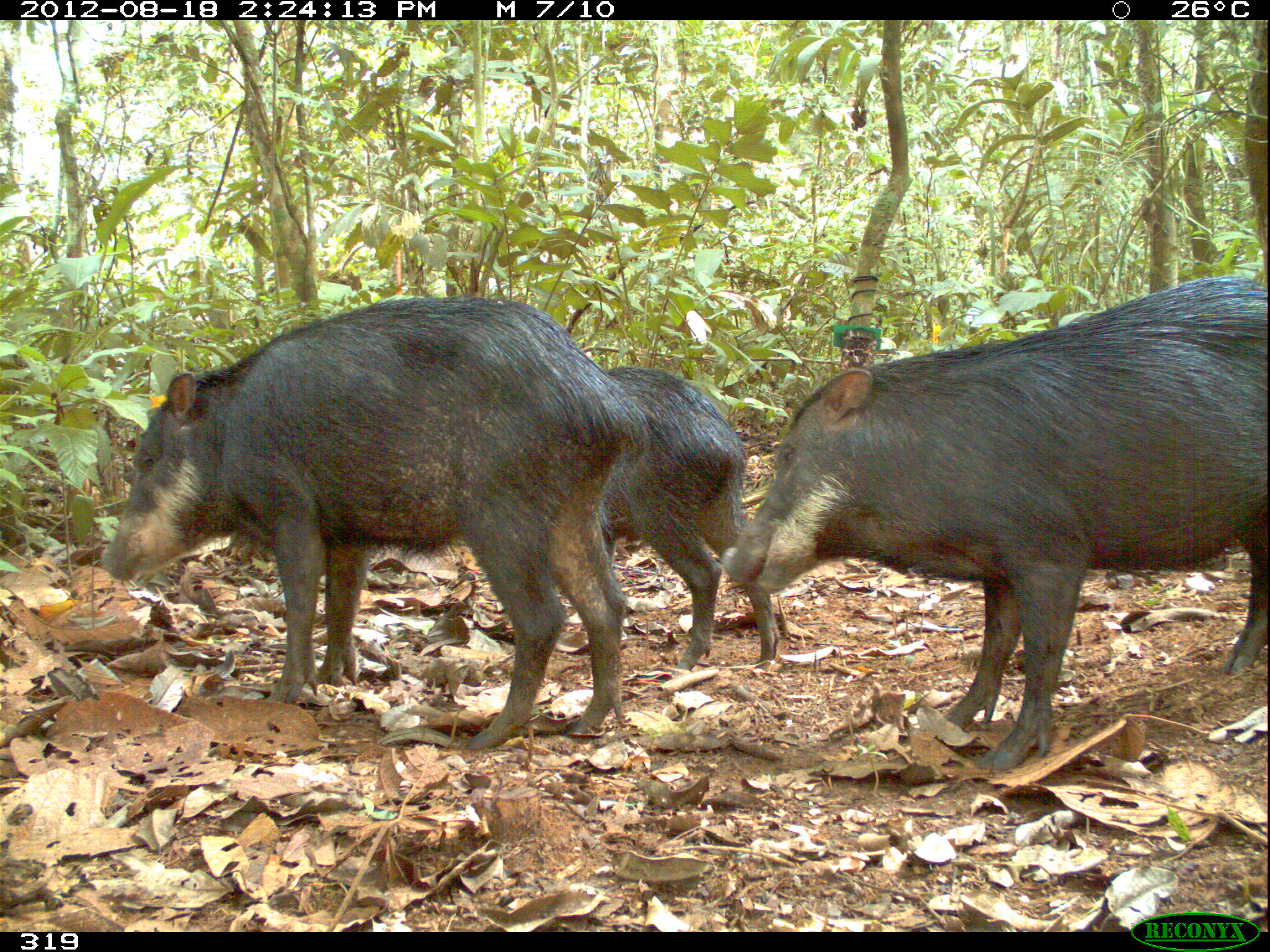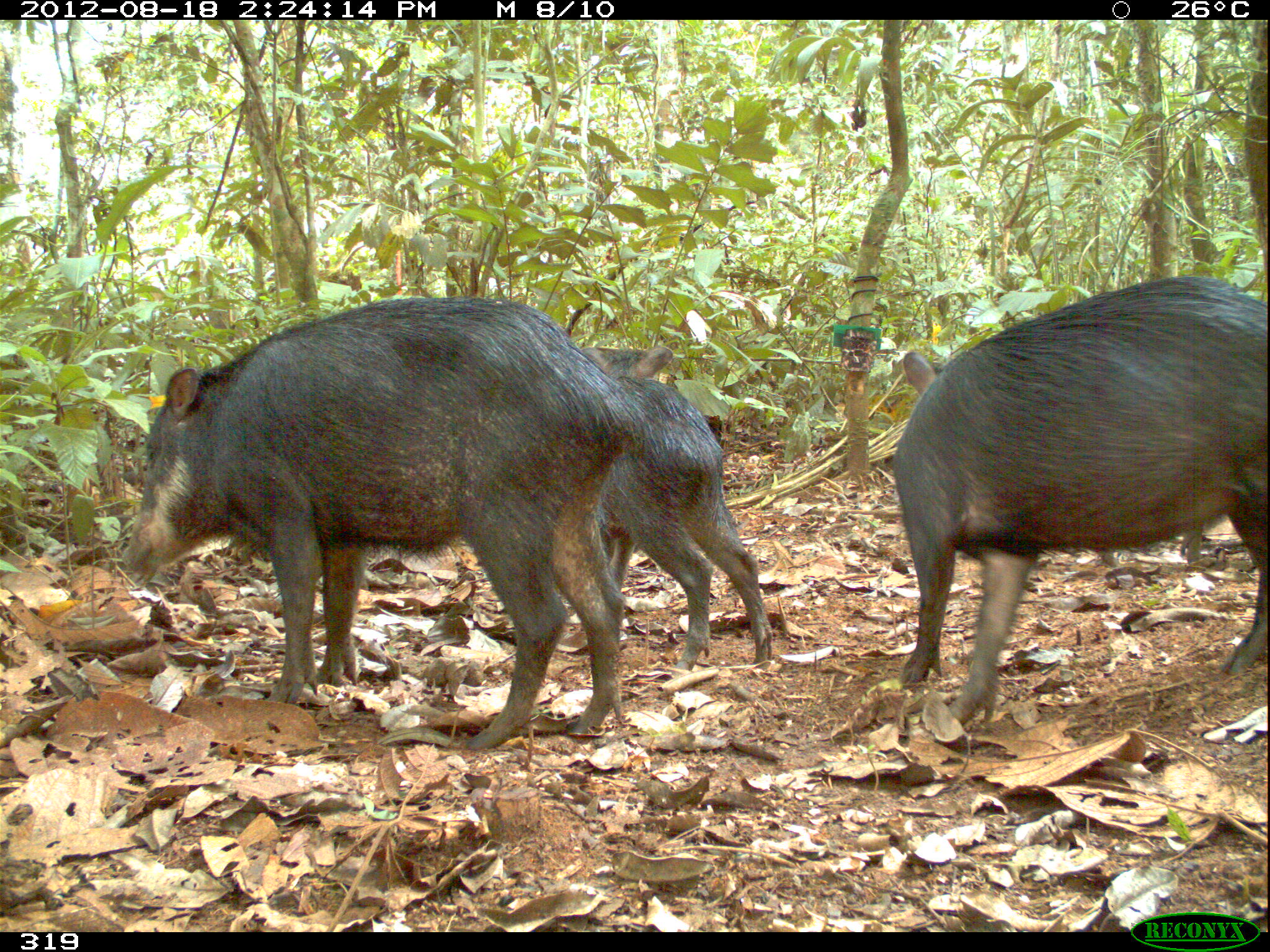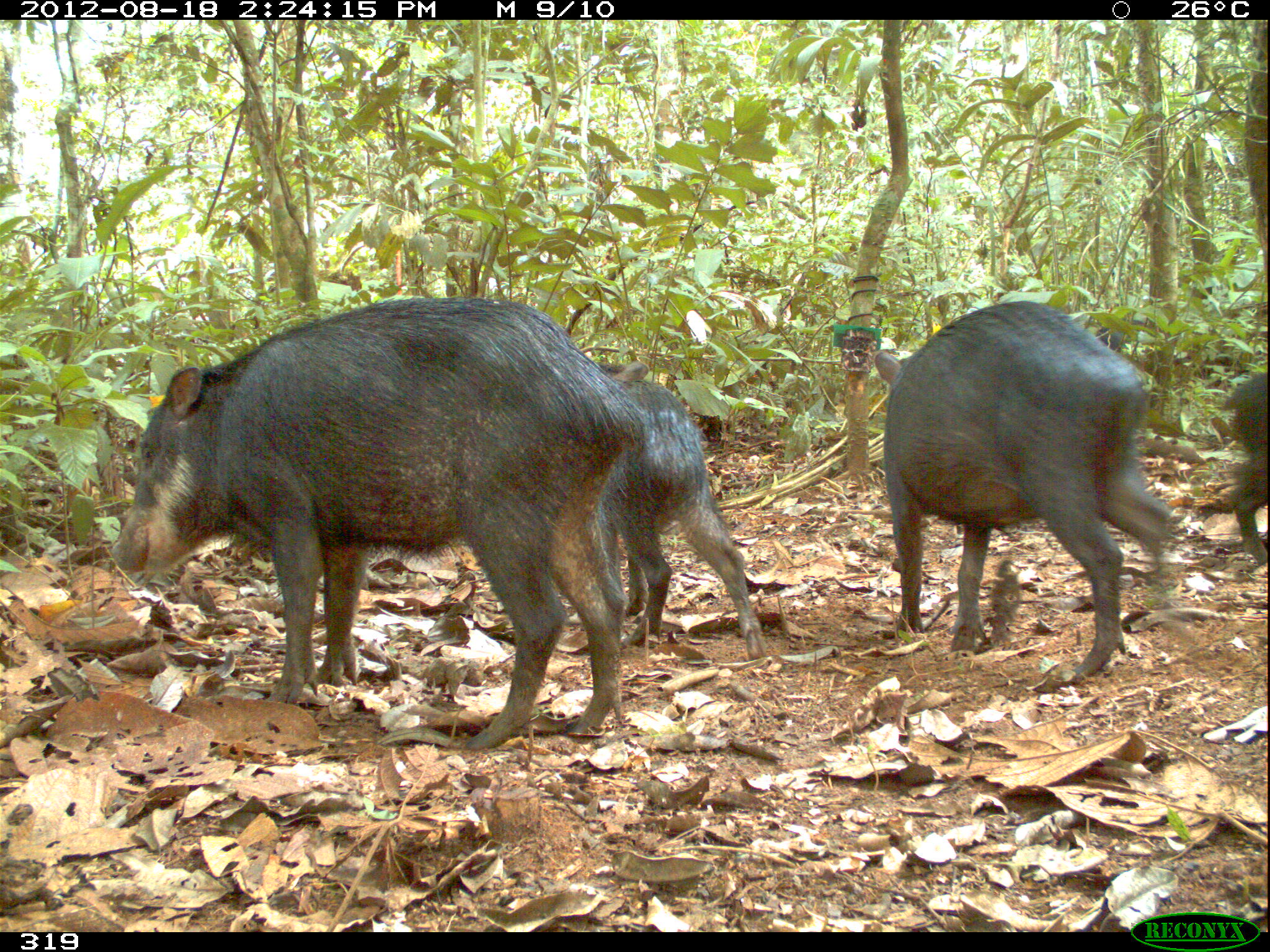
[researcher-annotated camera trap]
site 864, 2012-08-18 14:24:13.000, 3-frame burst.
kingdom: Animalia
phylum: Chordata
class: Mammalia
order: Artiodactyla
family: Tayassuidae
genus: Tayassu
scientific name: Tayassu pecari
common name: white-lipped peccary